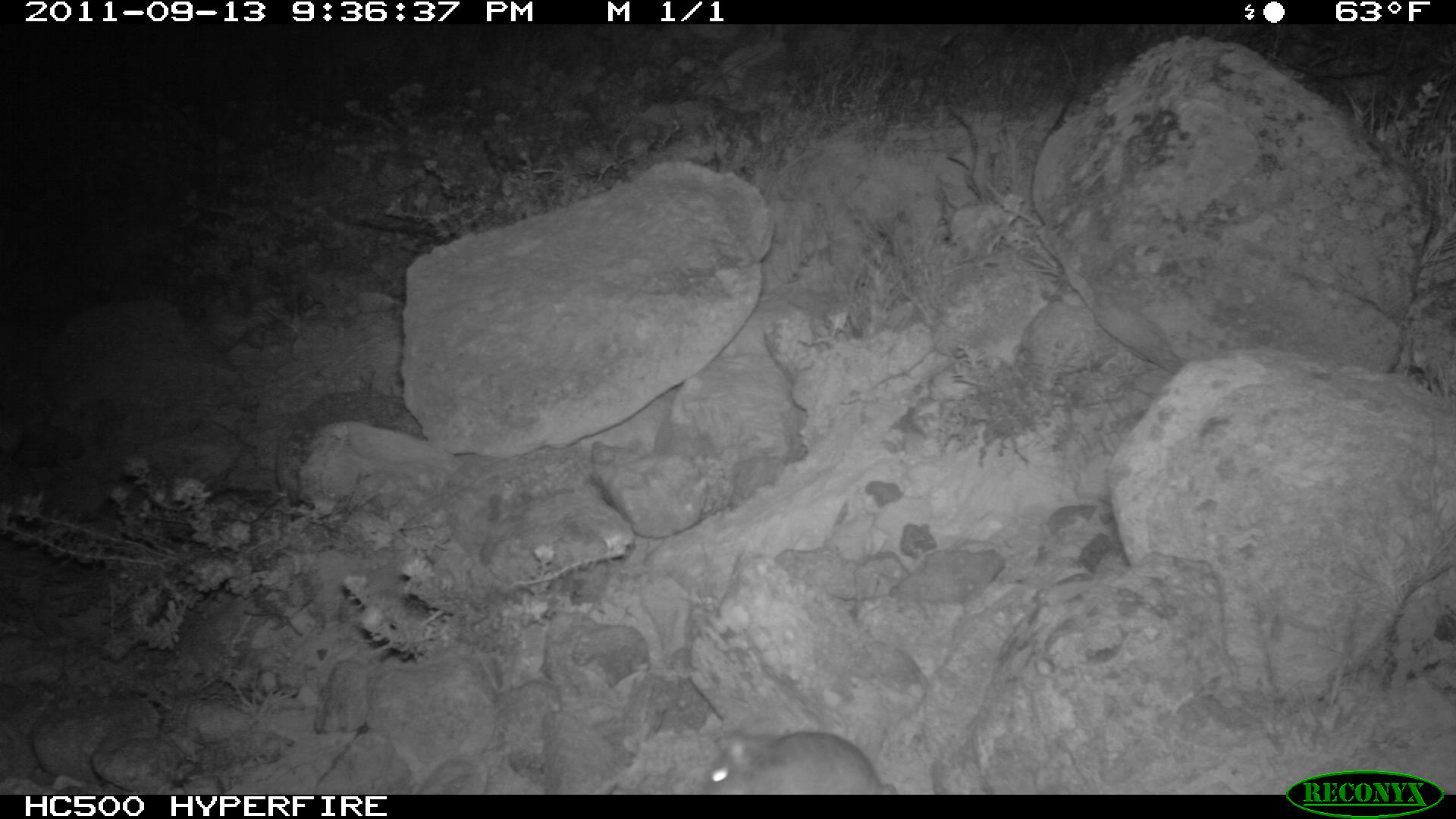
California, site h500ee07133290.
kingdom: Animalia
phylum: Chordata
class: Mammalia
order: Rodentia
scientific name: Rodentia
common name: rodent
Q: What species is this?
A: Rodent (Rodentia).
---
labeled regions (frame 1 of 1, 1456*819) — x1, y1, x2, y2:
rodent: 701, 730, 897, 793